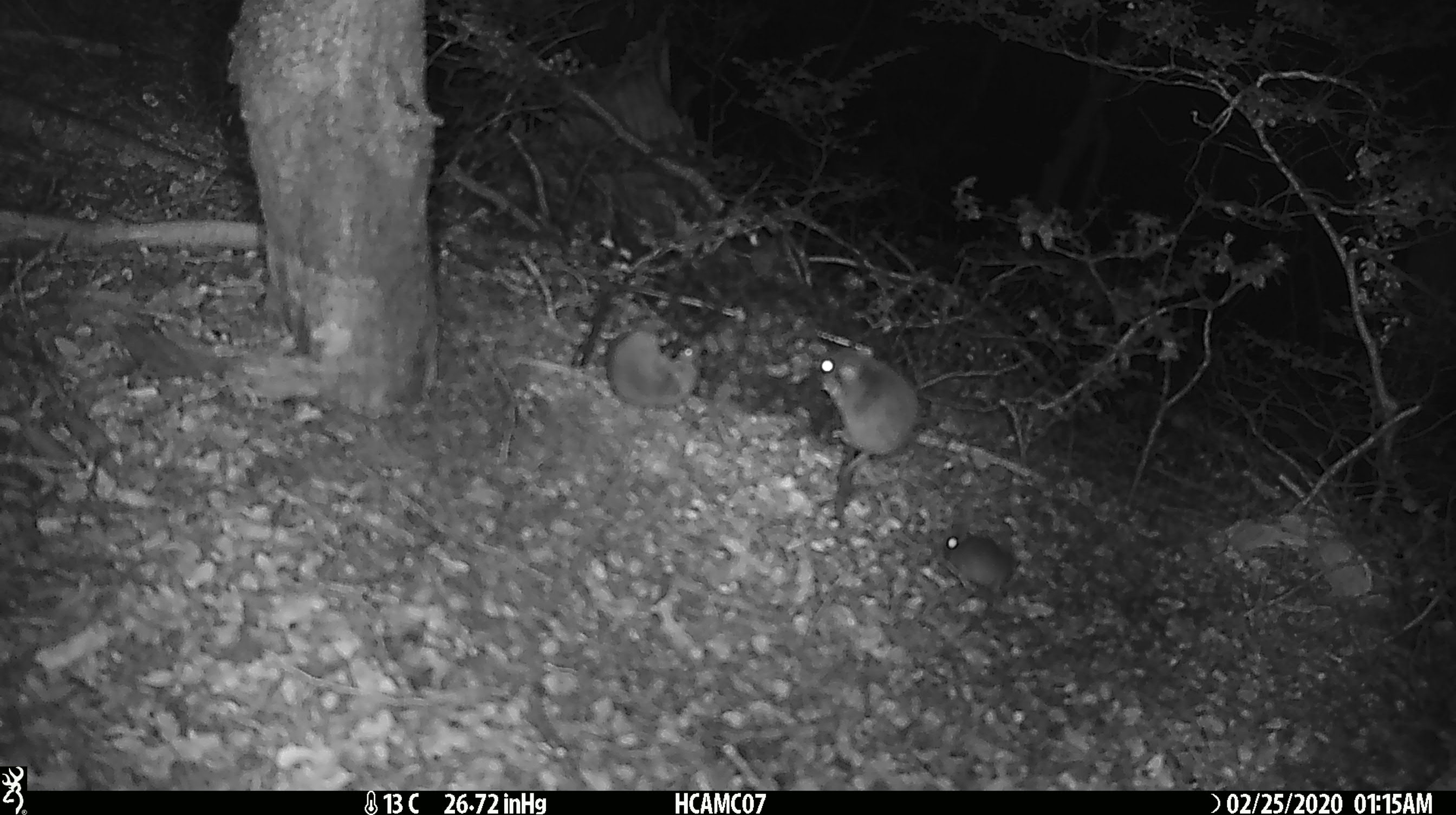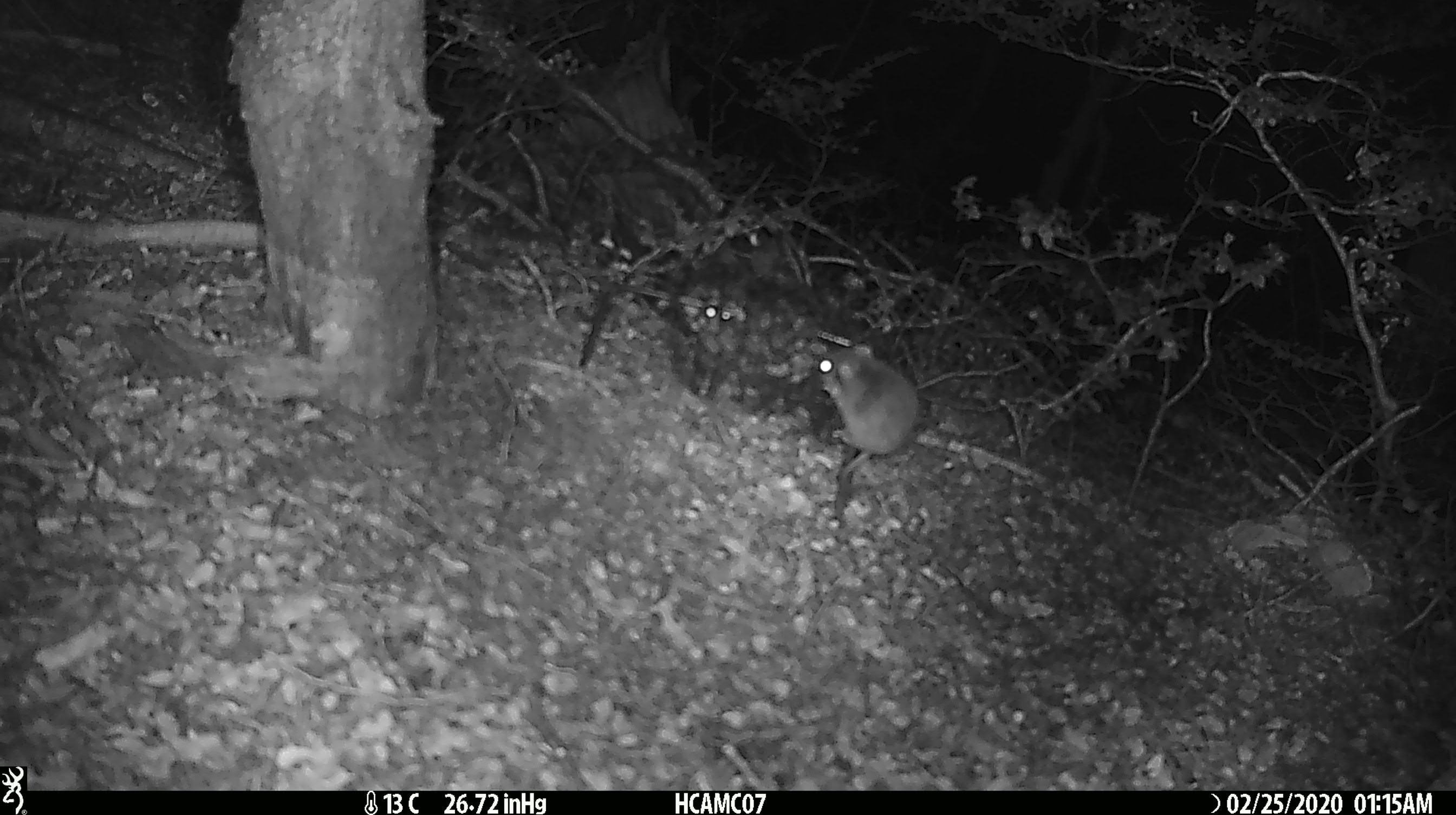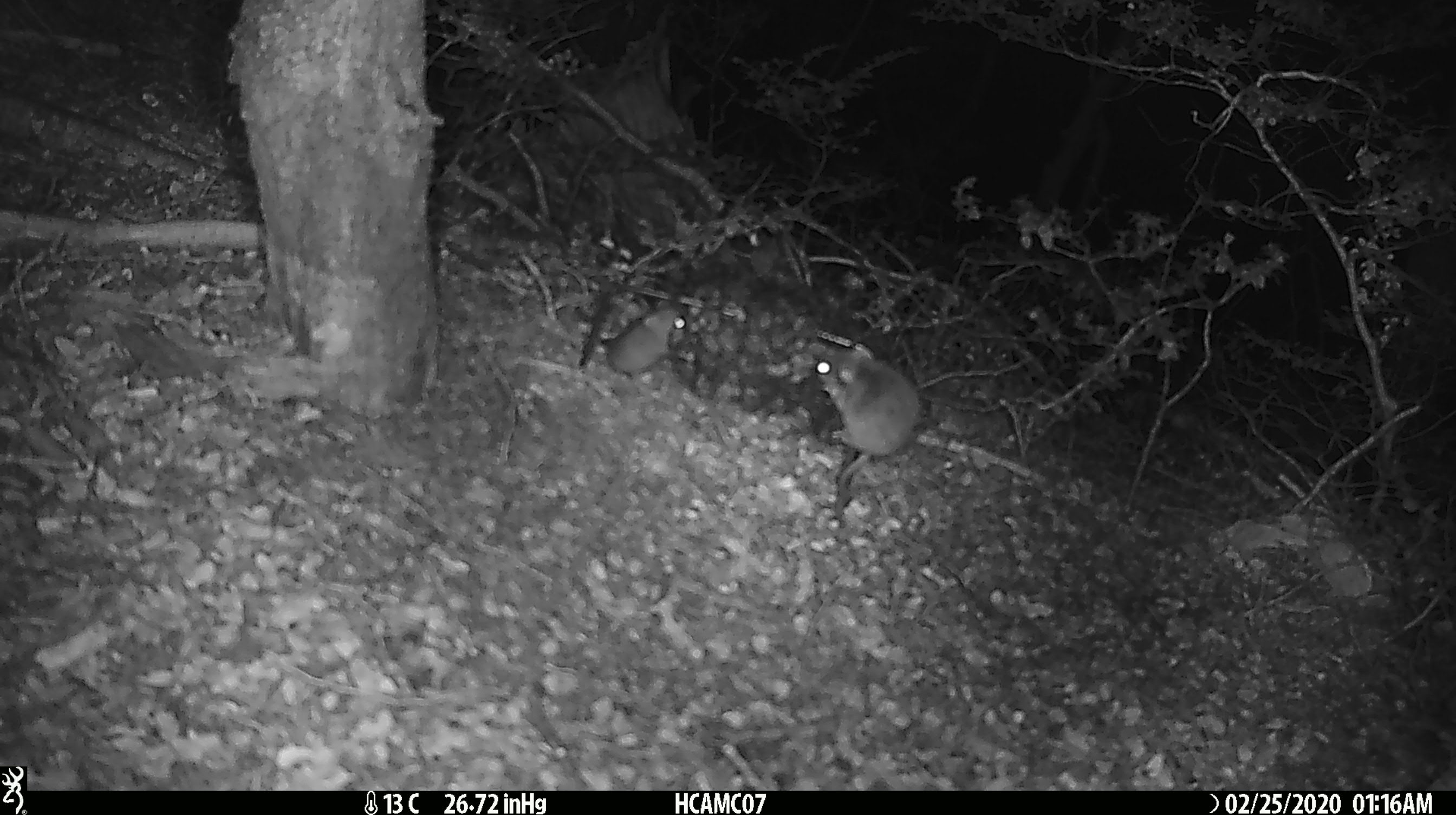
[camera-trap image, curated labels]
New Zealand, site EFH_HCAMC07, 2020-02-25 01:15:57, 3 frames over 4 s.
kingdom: Animalia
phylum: Chordata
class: Mammalia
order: Rodentia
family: Muridae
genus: Mus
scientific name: Mus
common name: mouse